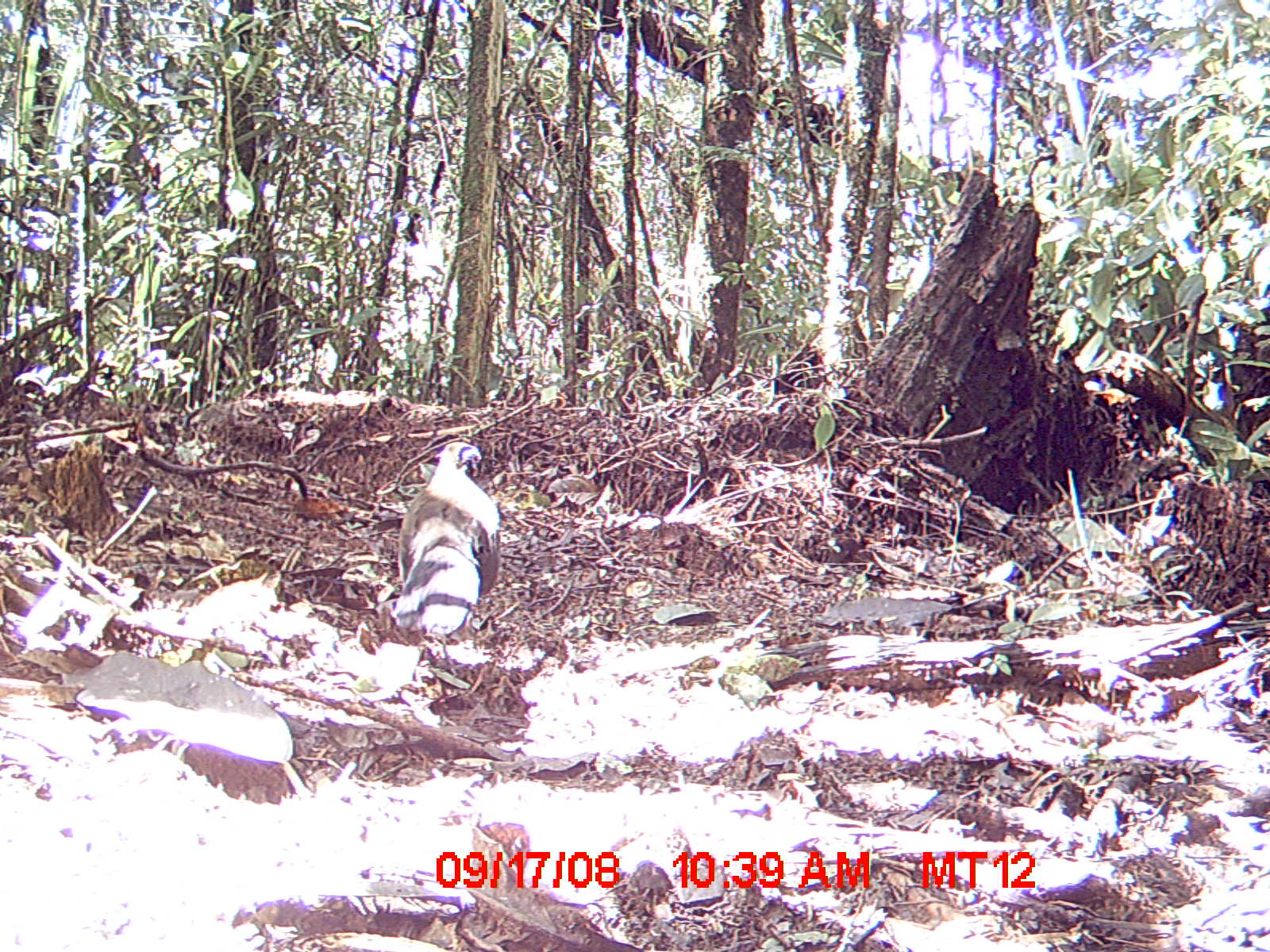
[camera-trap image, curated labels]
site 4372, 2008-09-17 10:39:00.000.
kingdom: Animalia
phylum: Chordata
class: Aves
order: Cuculiformes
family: Cuculidae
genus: Coua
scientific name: Coua serriana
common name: red-breasted coua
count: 1